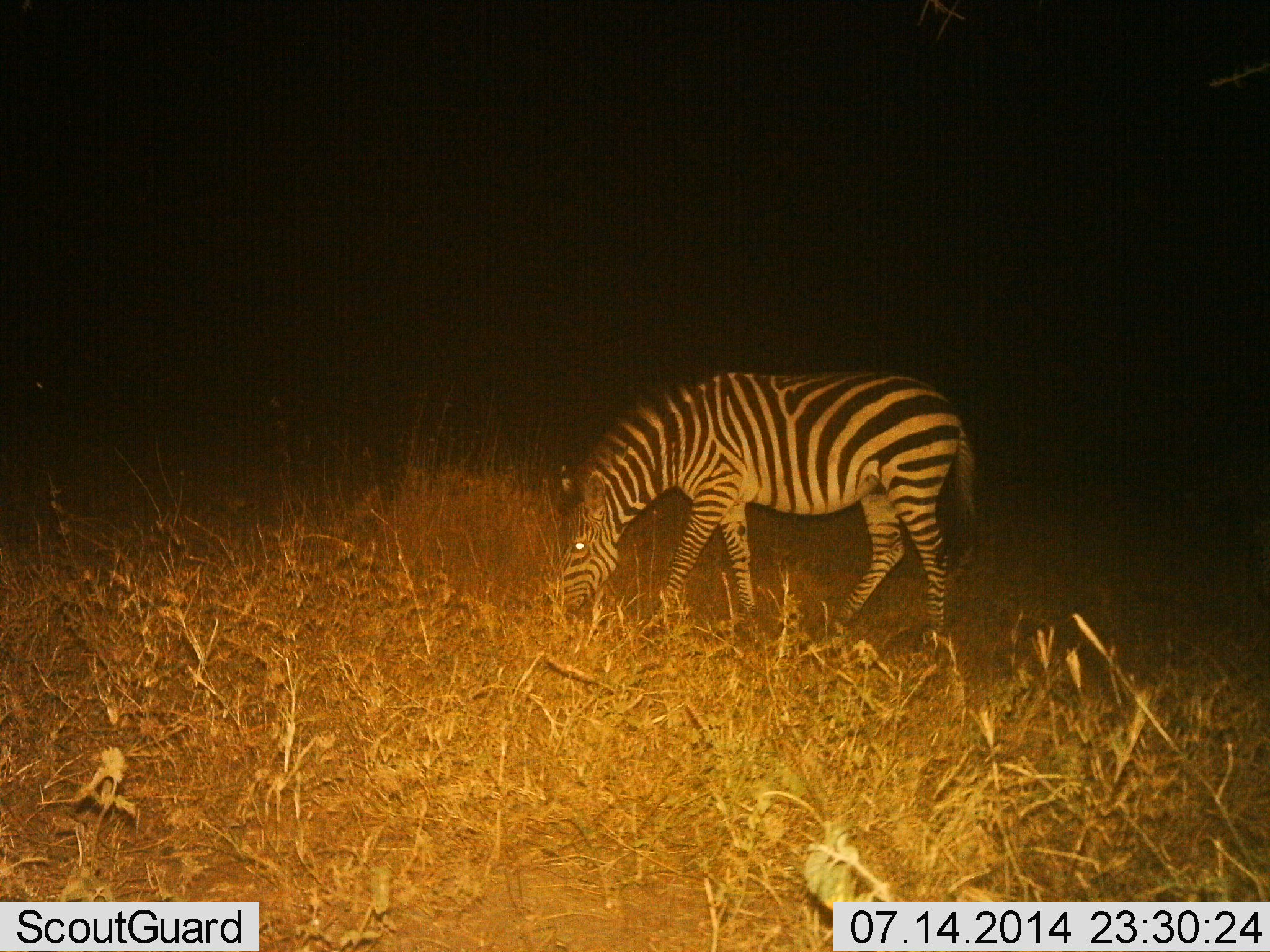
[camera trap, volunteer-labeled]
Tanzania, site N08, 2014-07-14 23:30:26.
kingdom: Animalia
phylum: Chordata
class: Mammalia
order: Perissodactyla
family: Equidae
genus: Equus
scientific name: Equus quagga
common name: plains zebra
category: zebra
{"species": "zebra (plains zebra) (Equus quagga)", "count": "1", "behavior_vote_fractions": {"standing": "20%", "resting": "0%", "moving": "0%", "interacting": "0%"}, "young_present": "0%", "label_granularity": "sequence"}